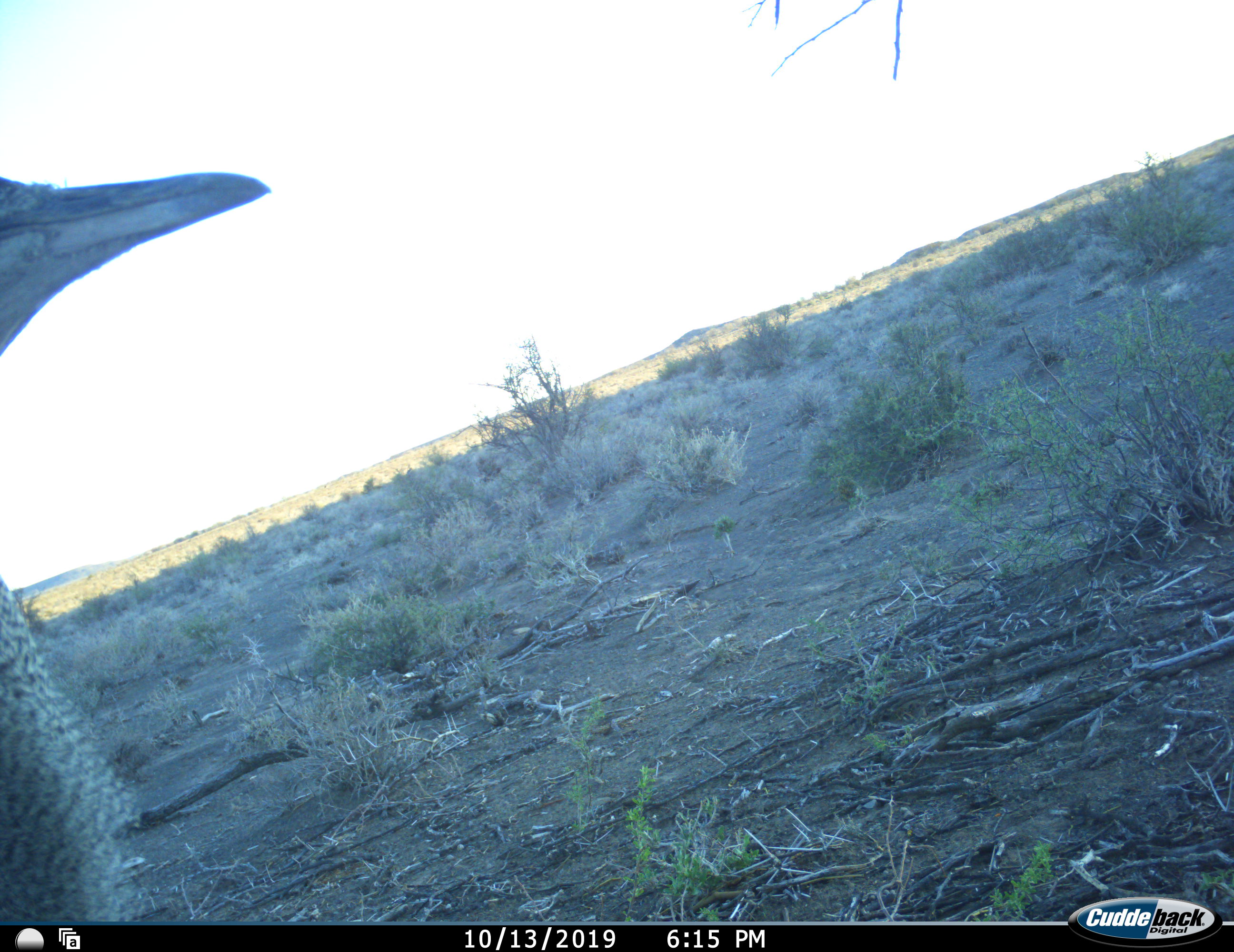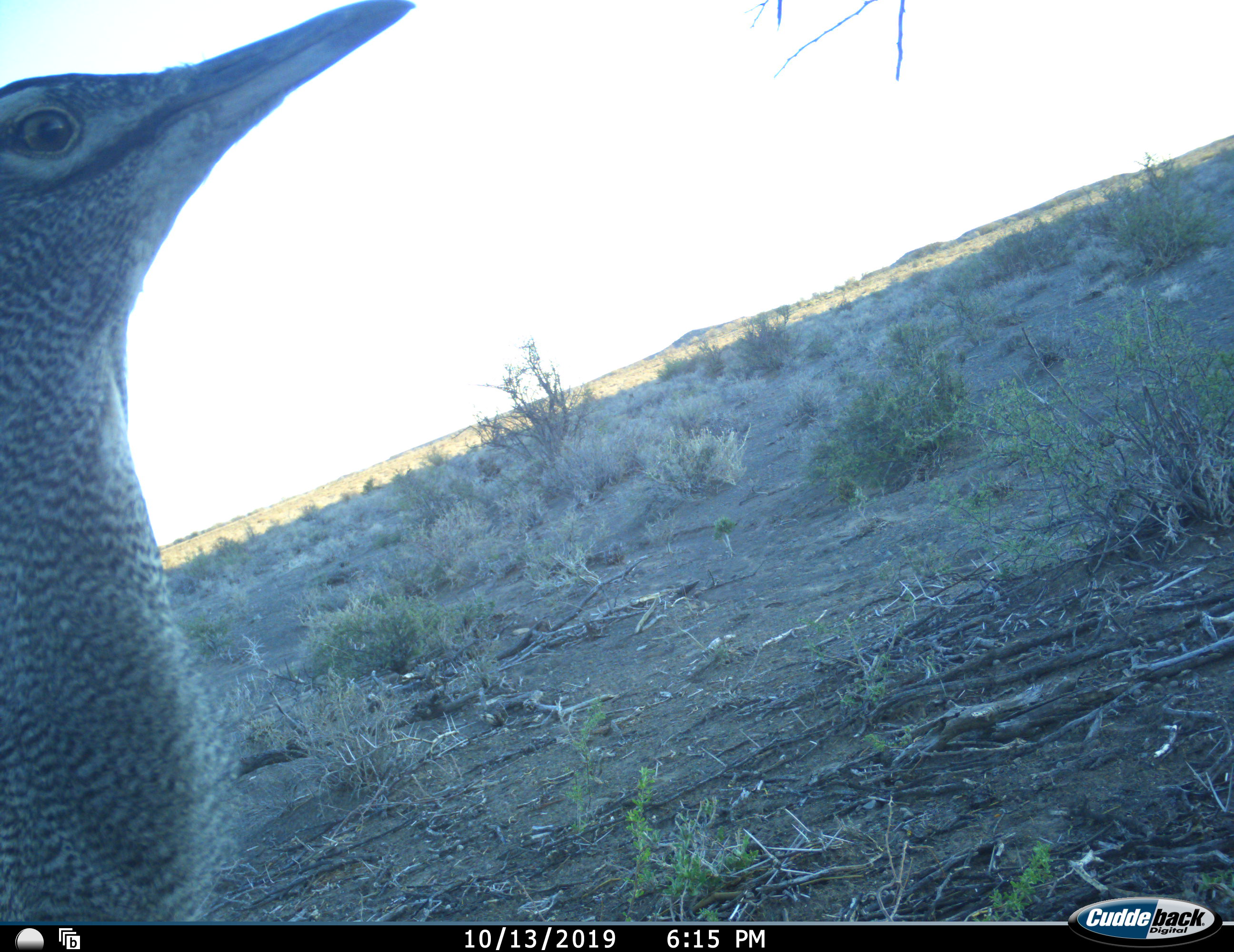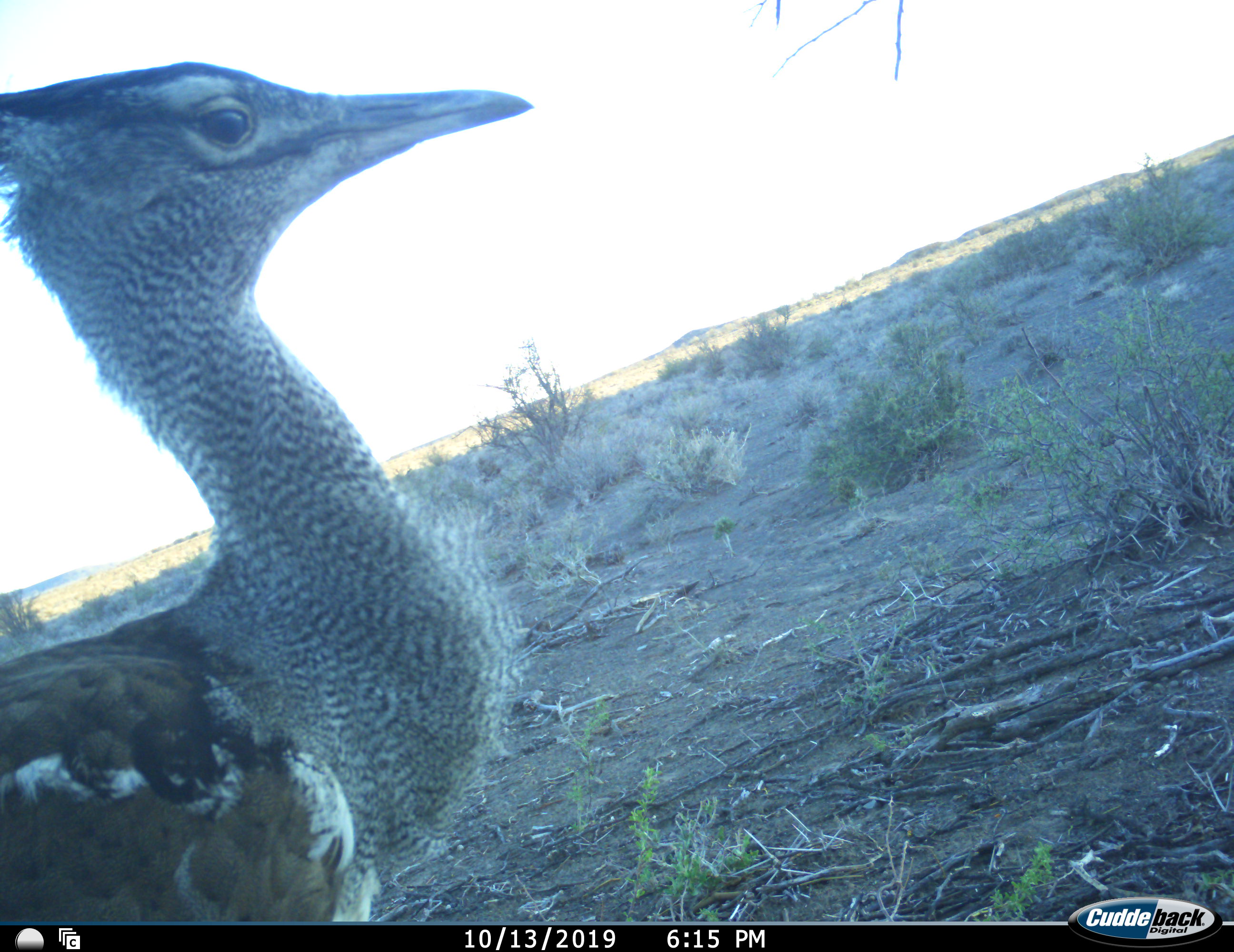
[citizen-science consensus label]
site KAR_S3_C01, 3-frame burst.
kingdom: Animalia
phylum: Chordata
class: Aves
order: Otidiformes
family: Otididae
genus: Ardeotis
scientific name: Ardeotis kori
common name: kori bustard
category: bustardkori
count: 1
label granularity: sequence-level